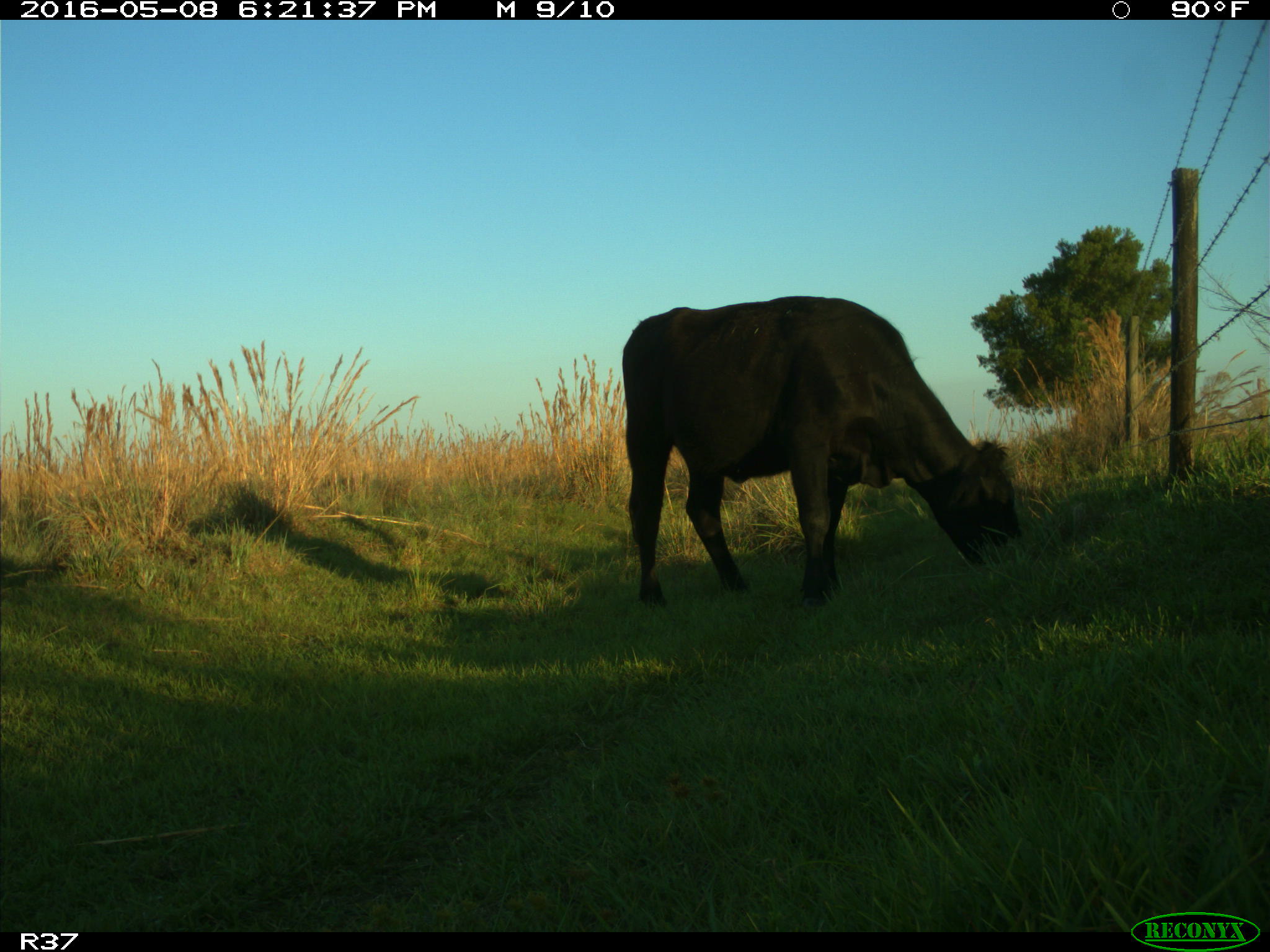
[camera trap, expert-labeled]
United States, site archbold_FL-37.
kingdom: Animalia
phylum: Chordata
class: Mammalia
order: Artiodactyla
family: Bovidae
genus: Bos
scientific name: Bos taurus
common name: domestic cow